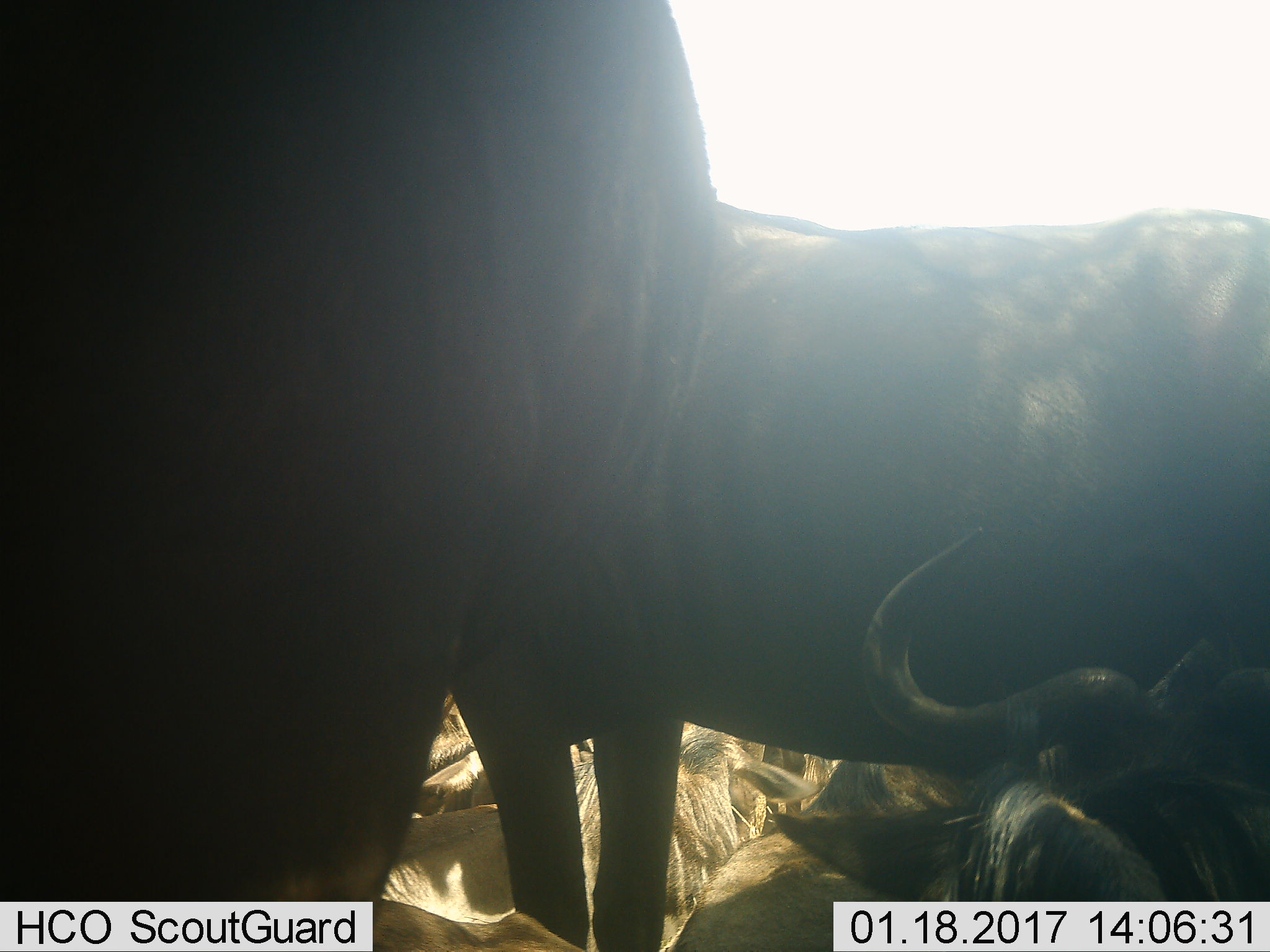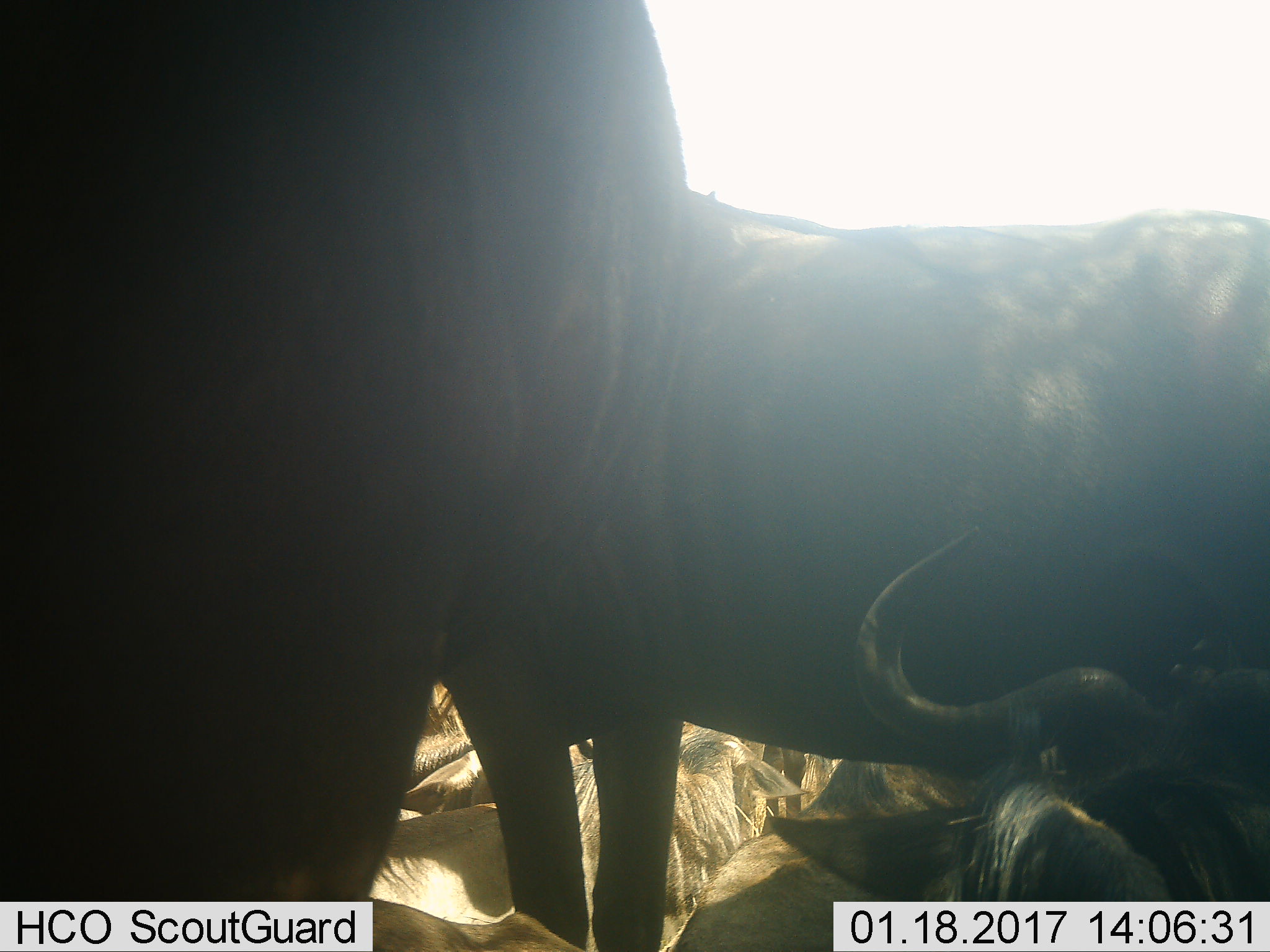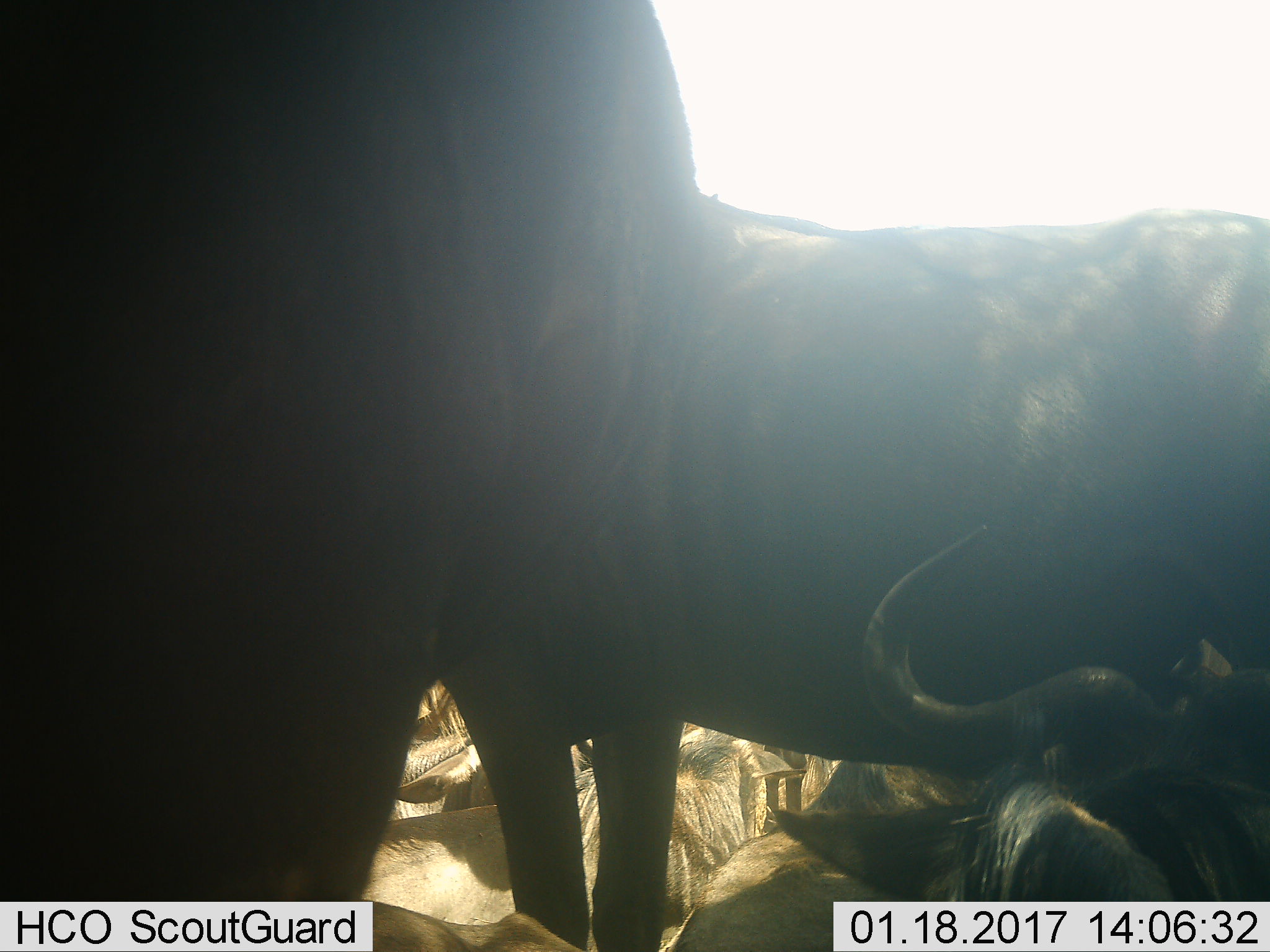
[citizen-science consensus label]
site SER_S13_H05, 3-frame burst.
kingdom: Animalia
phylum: Chordata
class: Mammalia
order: Artiodactyla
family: Bovidae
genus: Connochaetes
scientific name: Connochaetes taurinus taurinus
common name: blue wildebeest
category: wildebeestblue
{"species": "wildebeestblue (blue wildebeest) (Connochaetes taurinus taurinus)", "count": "6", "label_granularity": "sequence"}